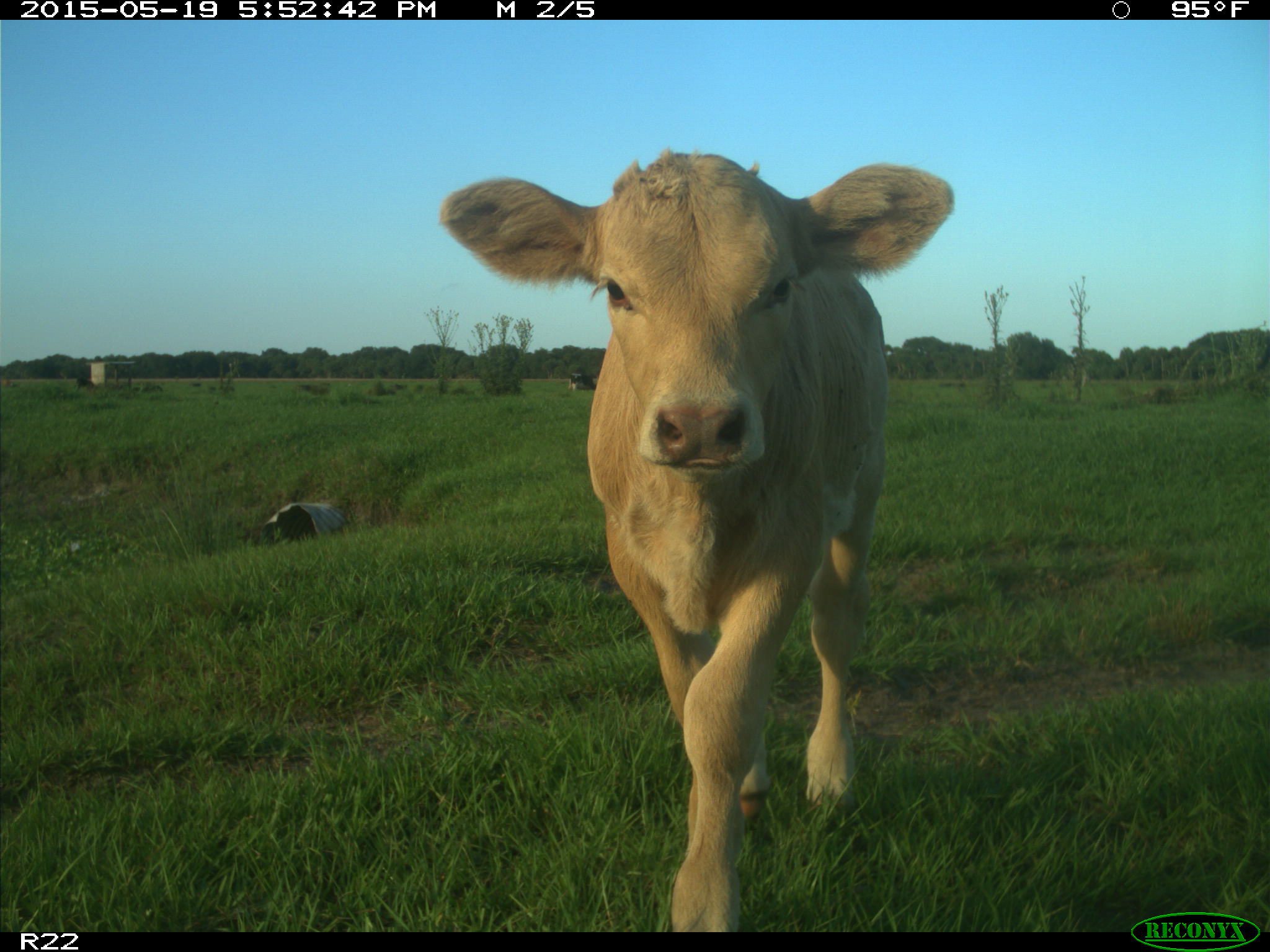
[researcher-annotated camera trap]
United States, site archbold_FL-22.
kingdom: Animalia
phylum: Chordata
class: Mammalia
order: Artiodactyla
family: Bovidae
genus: Bos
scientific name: Bos taurus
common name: domestic cow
Bos taurus (domestic cow).